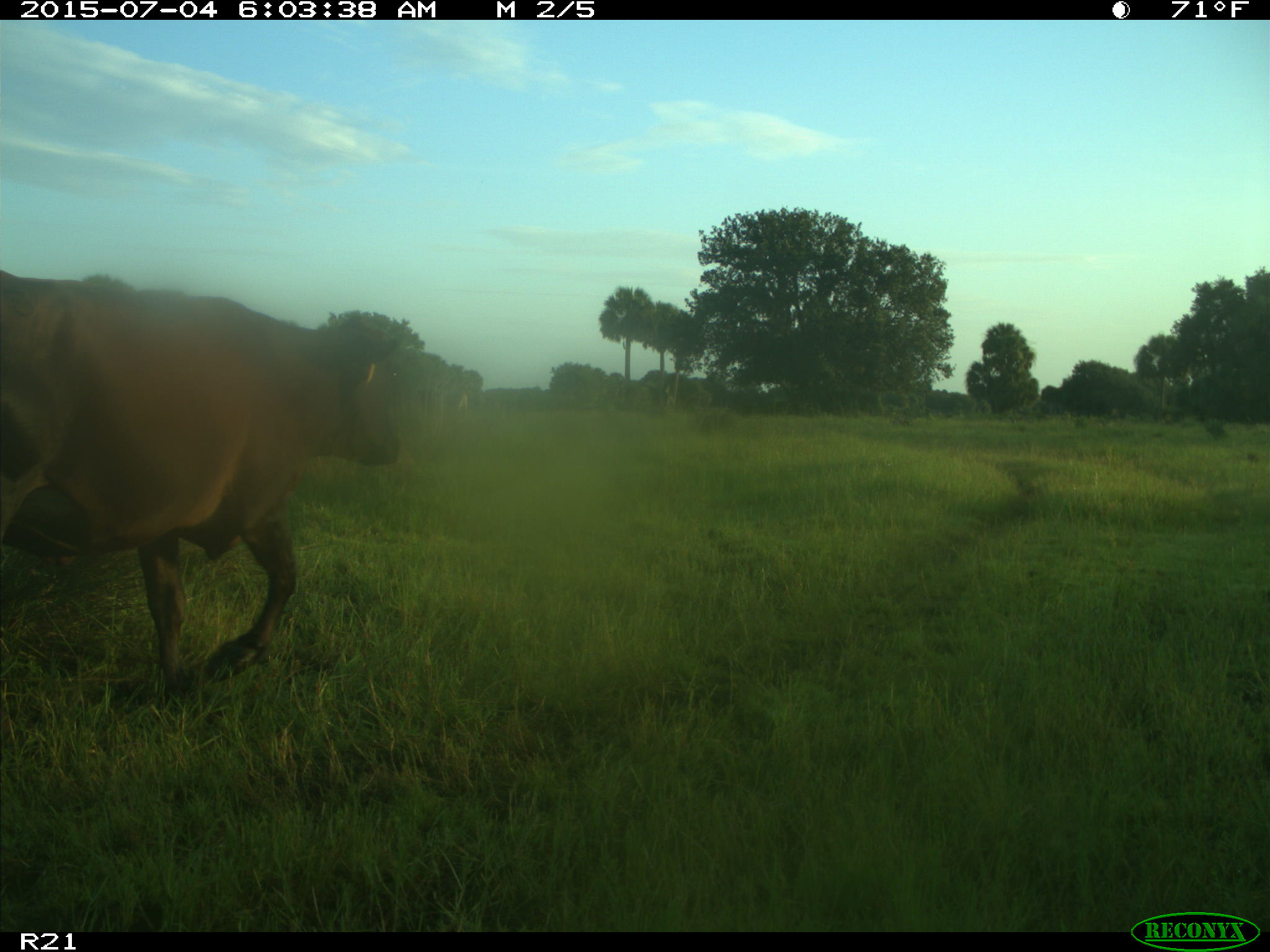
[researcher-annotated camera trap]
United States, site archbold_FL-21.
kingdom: Animalia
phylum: Chordata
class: Mammalia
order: Artiodactyla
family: Bovidae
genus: Bos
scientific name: Bos taurus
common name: domestic cow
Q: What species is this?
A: Bos taurus (domestic cow).